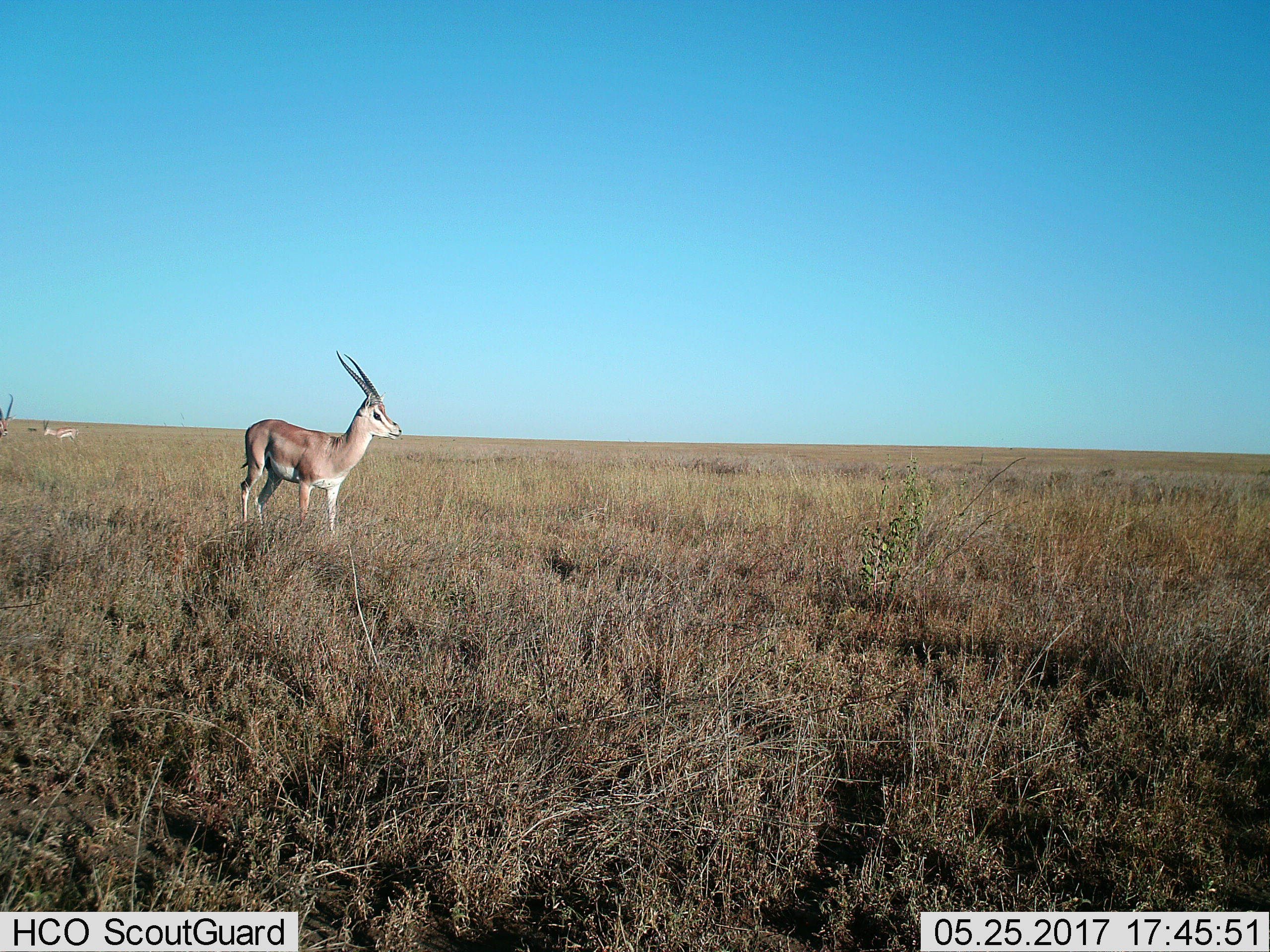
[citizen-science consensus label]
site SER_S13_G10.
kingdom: Animalia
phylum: Chordata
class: Mammalia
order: Artiodactyla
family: Bovidae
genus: Nanger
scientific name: Nanger granti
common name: grant's gazelle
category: gazellegrants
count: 3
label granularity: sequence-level